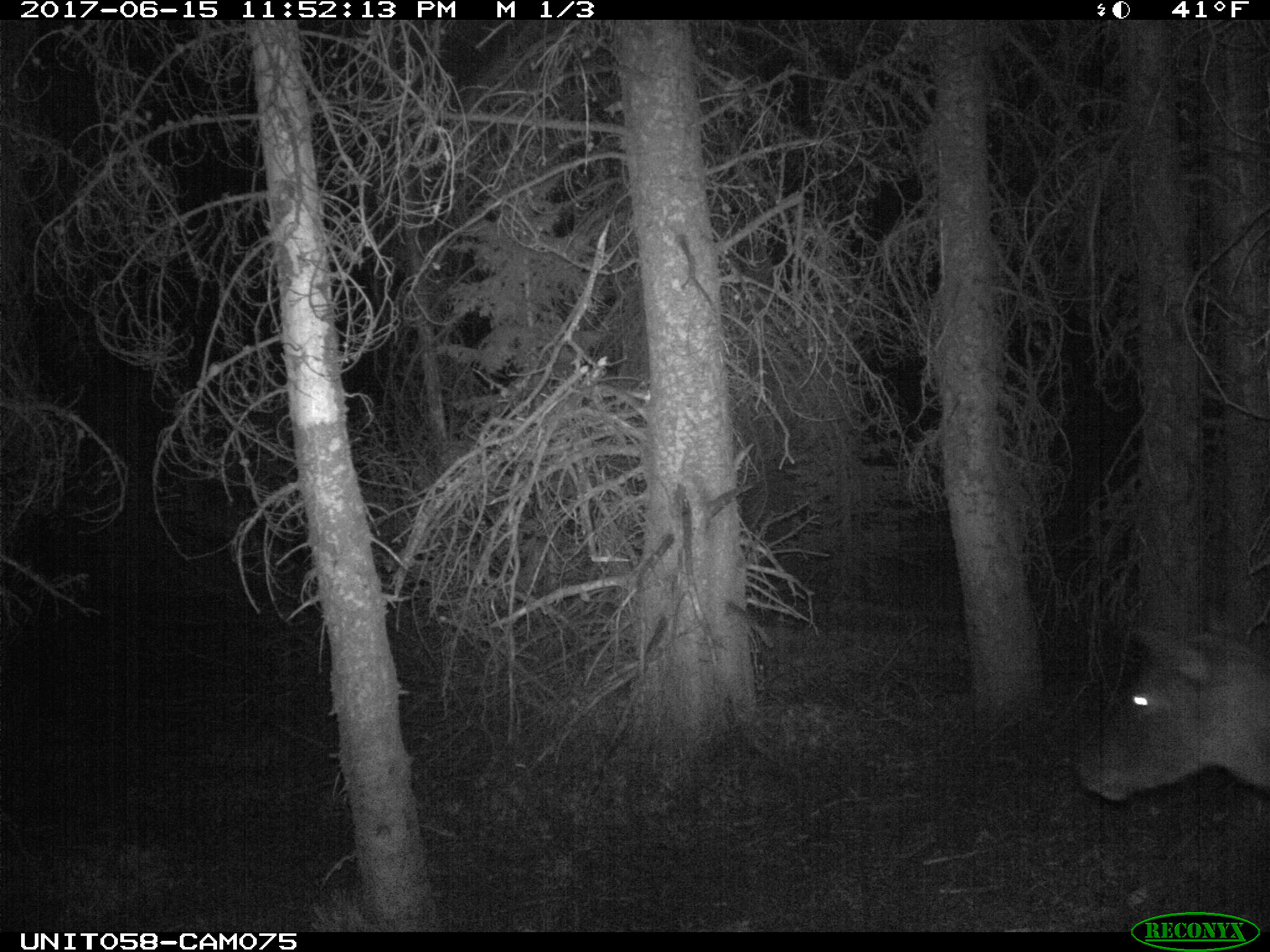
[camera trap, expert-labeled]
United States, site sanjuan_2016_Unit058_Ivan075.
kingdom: Animalia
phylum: Chordata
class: Mammalia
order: Artiodactyla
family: Cervidae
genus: Cervus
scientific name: Cervus elaphus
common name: red deer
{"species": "Cervus elaphus (red deer)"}